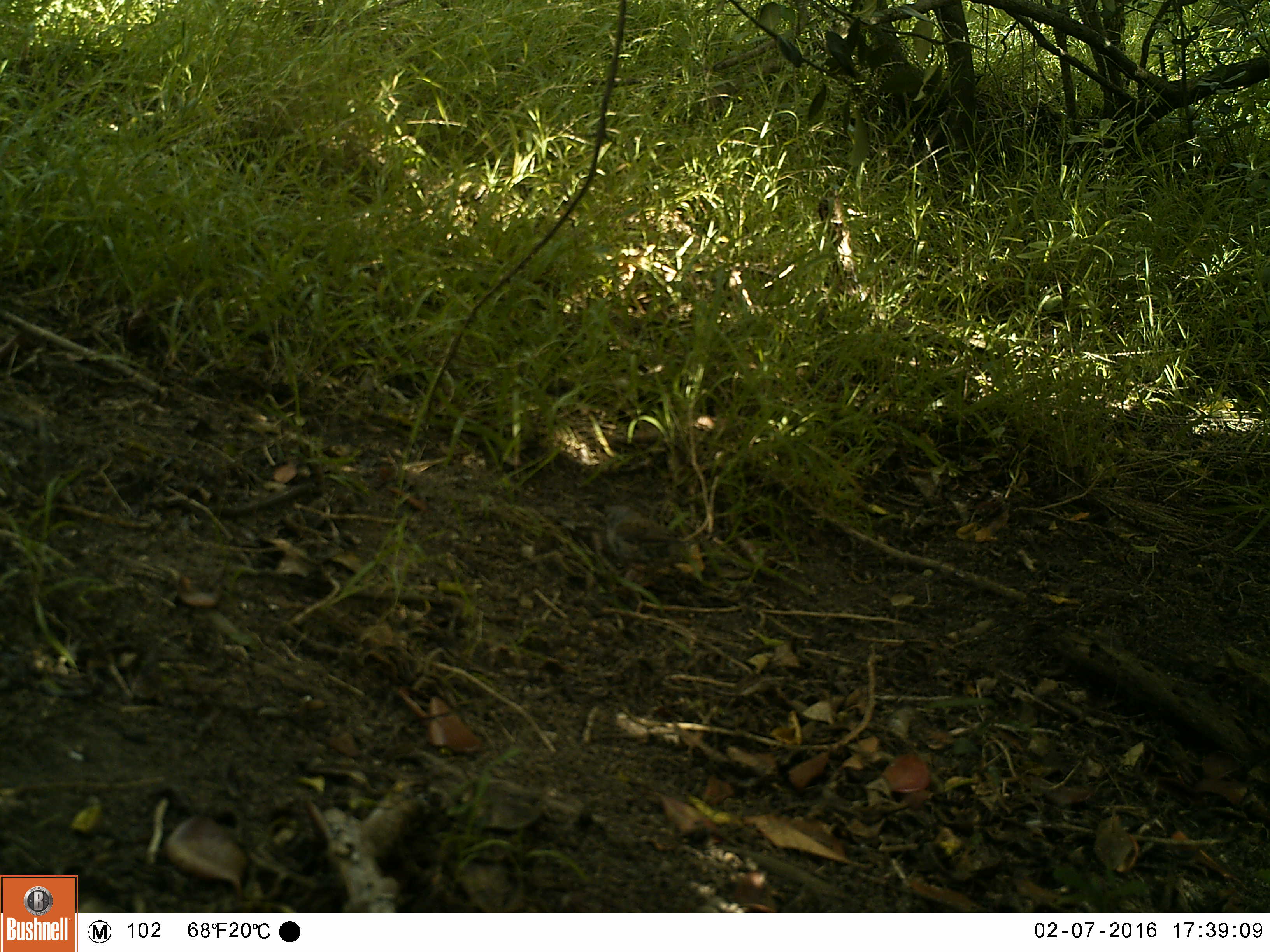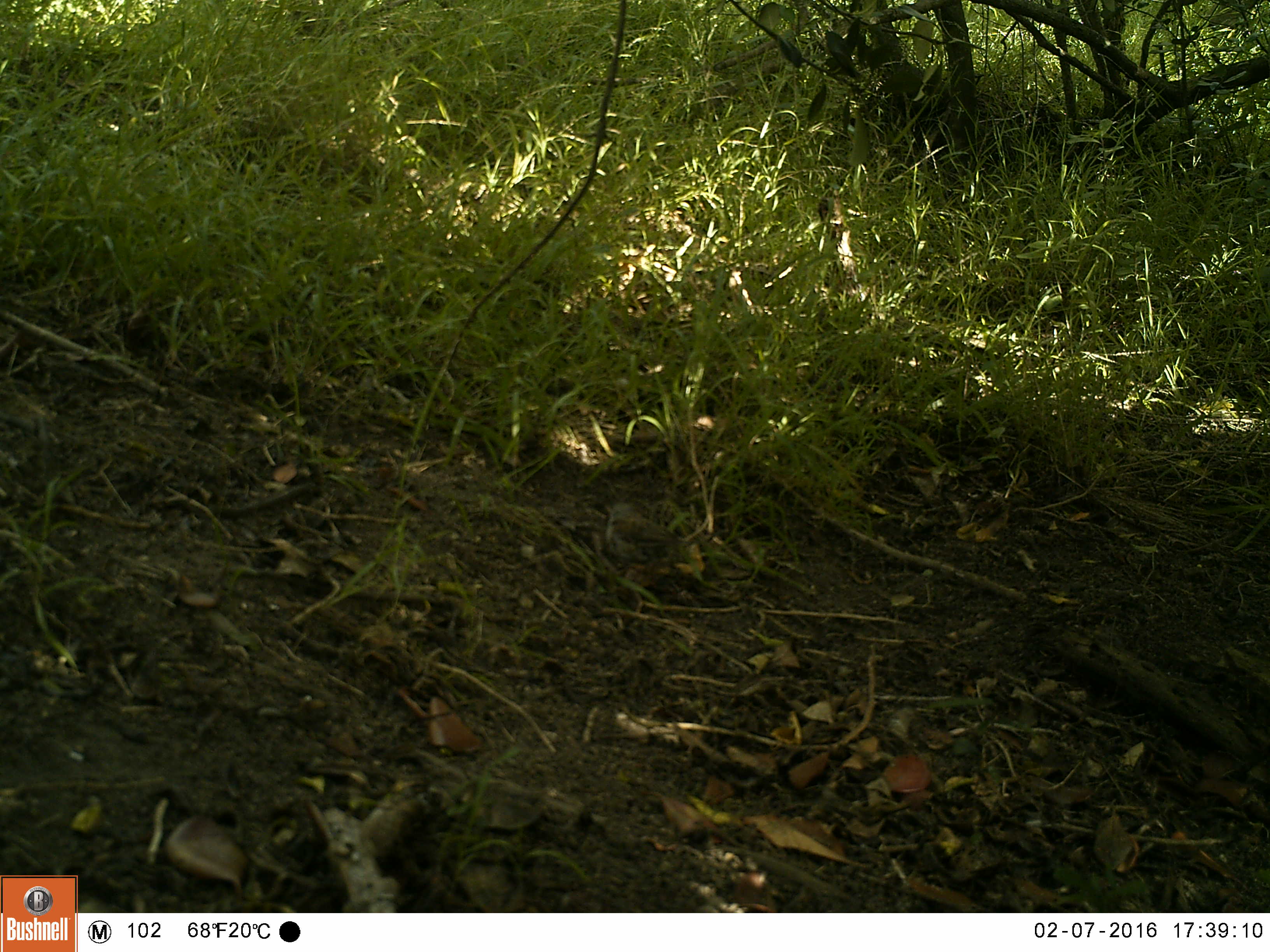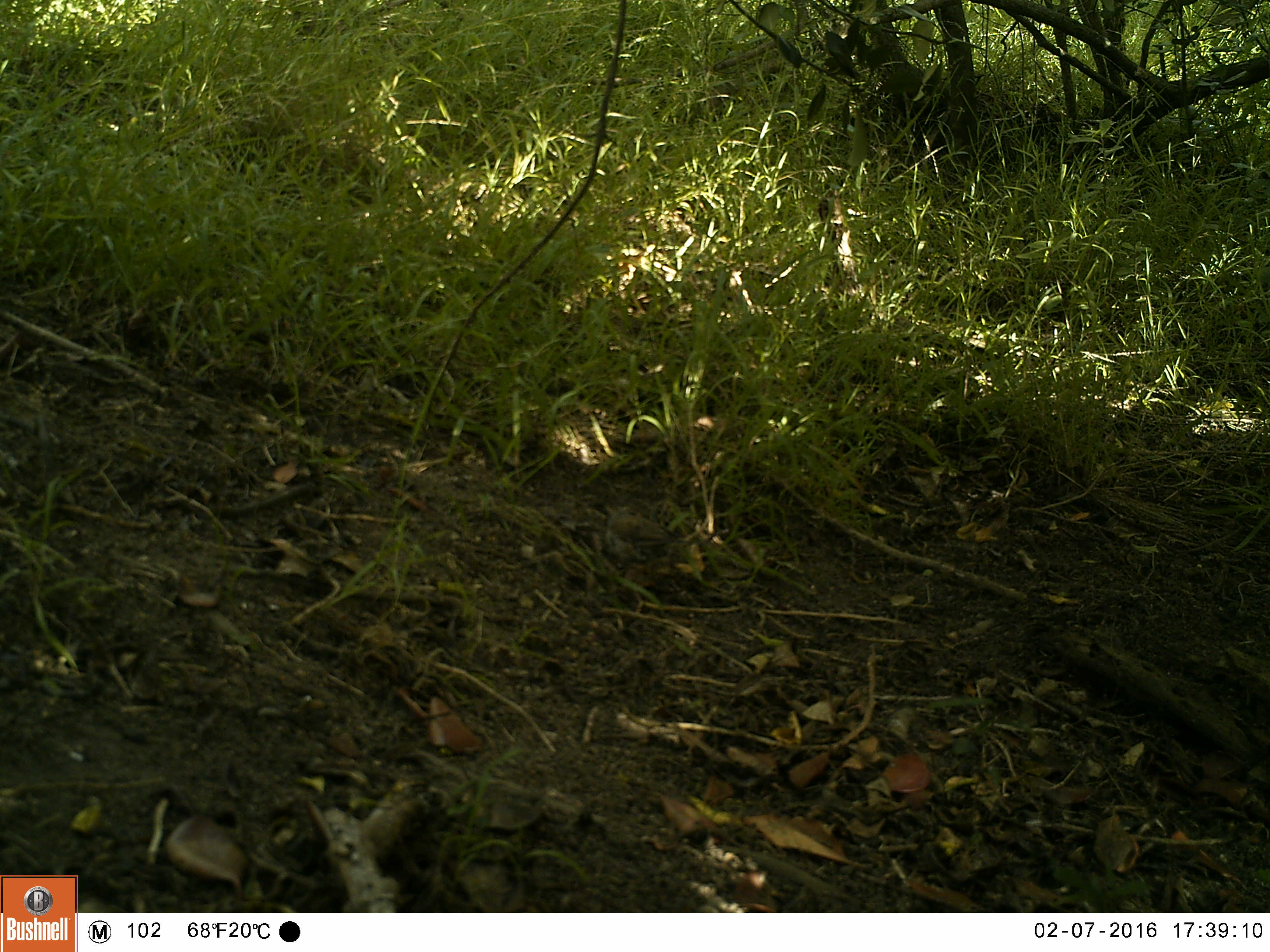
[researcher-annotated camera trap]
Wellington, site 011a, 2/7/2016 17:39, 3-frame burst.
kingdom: Animalia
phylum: Chordata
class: Aves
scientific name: Aves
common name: bird